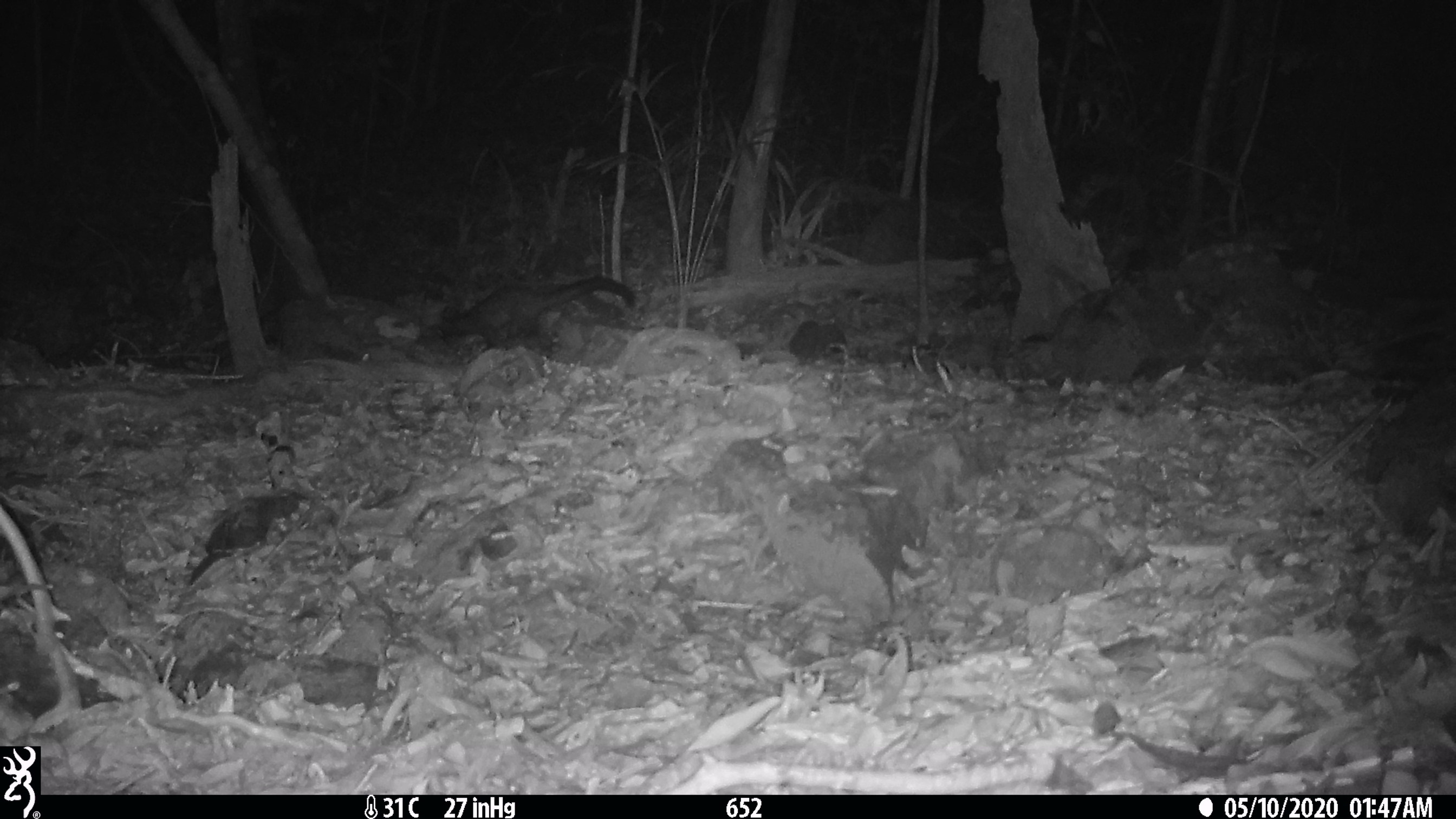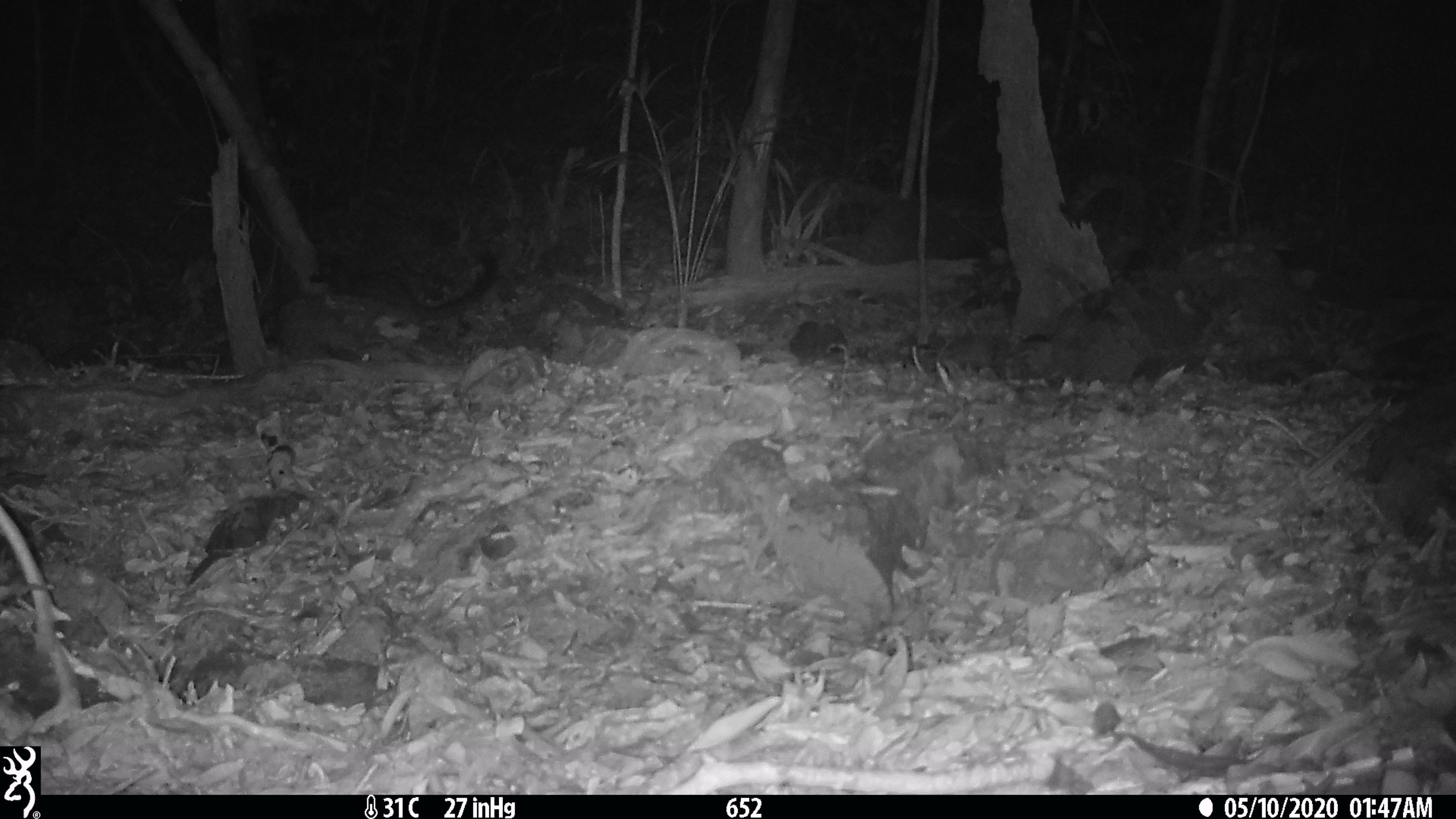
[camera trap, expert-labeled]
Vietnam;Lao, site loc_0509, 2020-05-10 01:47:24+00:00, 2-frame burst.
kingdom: Animalia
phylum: Chordata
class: Mammalia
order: Carnivora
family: Viverridae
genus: Paradoxurus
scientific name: Paradoxurus hermaphroditus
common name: common palm civet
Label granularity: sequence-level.